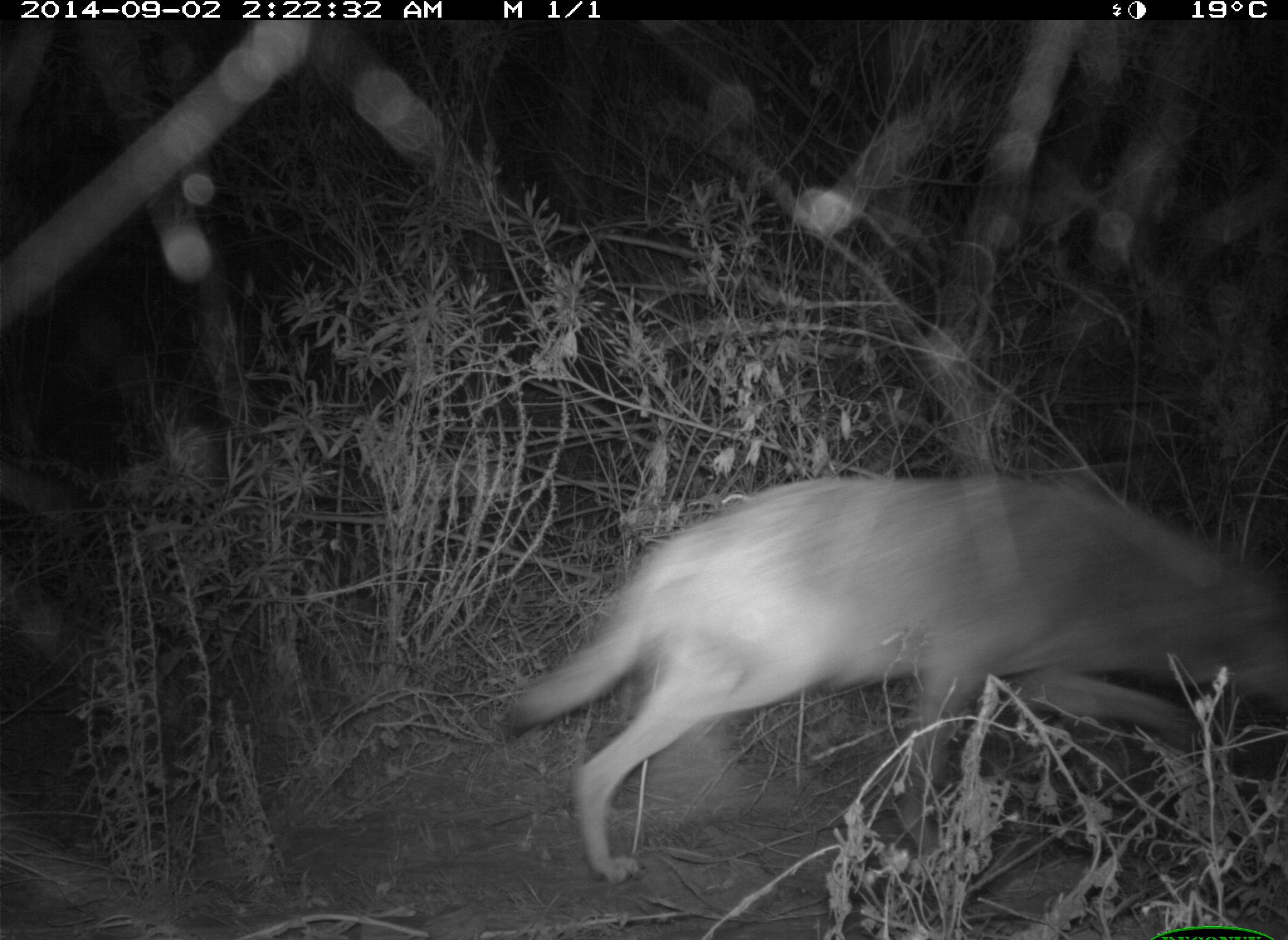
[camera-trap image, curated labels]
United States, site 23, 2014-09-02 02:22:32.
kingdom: Animalia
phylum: Chordata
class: Mammalia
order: Carnivora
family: Canidae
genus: Canis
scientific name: Canis latrans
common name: coyote